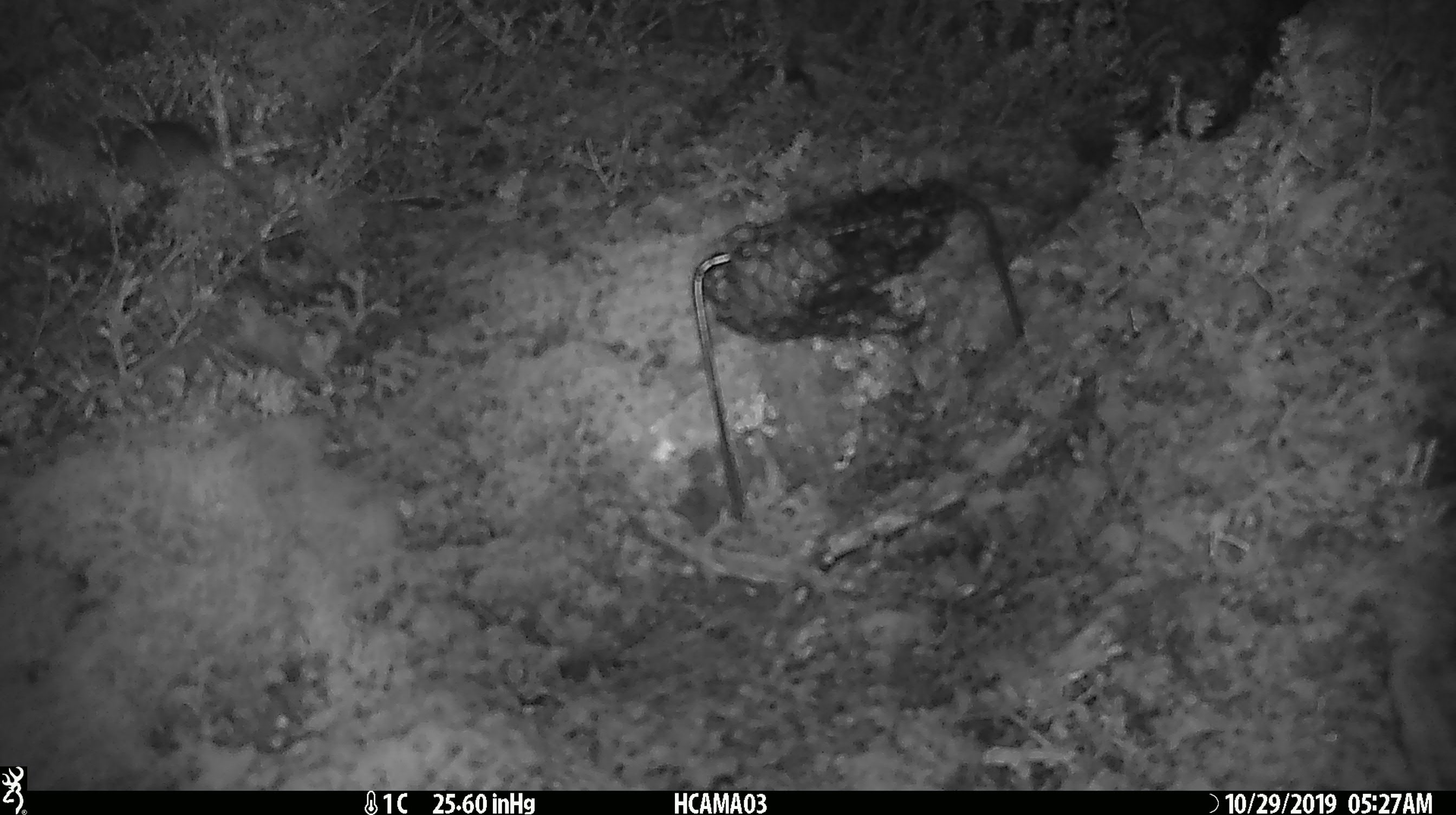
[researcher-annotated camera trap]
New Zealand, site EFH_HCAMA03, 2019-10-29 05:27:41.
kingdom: Animalia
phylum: Chordata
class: Mammalia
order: Rodentia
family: Muridae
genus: Mus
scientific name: Mus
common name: mouse